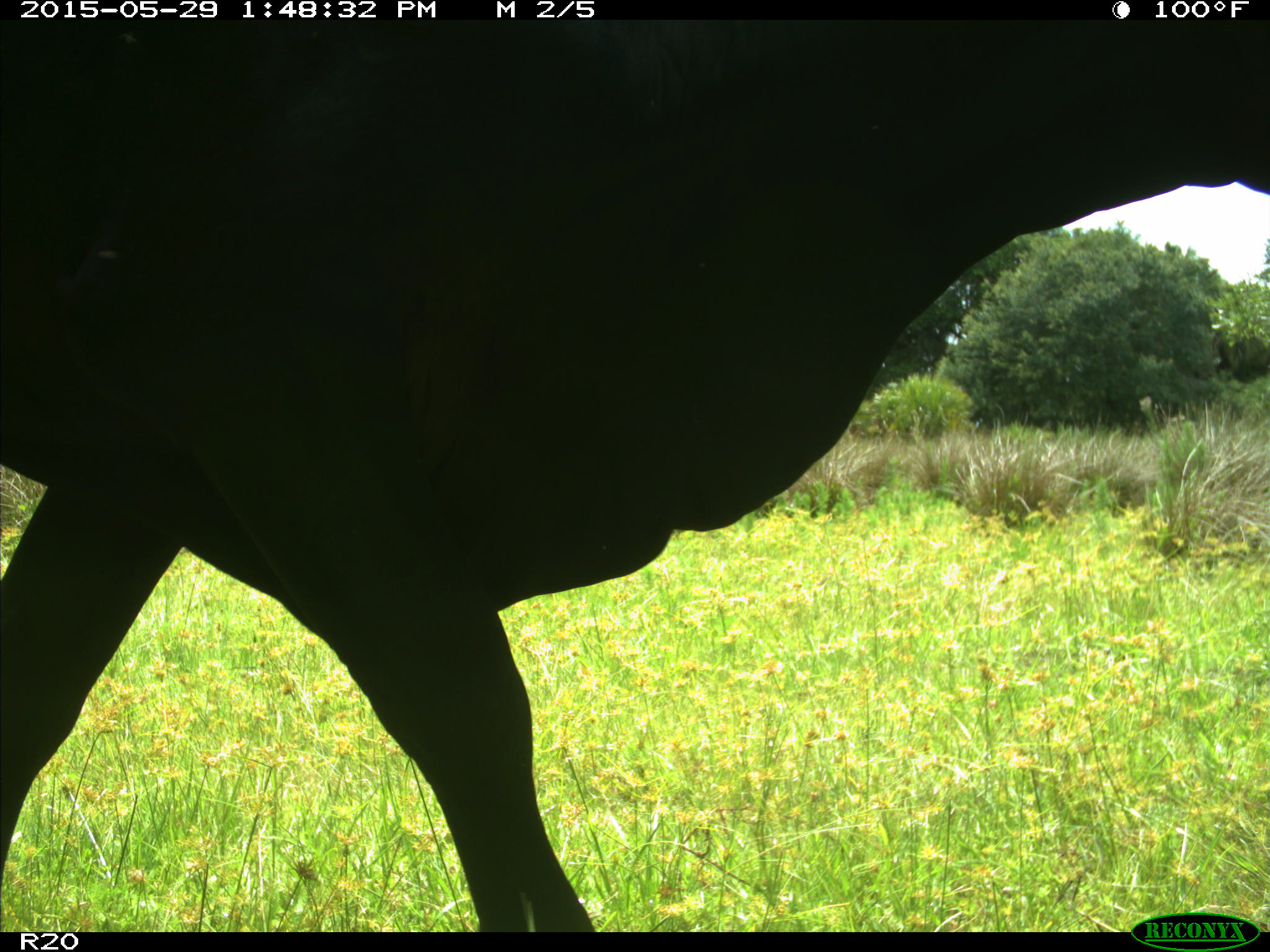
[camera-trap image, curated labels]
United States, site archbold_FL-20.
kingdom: Animalia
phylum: Chordata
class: Mammalia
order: Artiodactyla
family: Bovidae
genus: Bos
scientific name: Bos taurus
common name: domestic cow